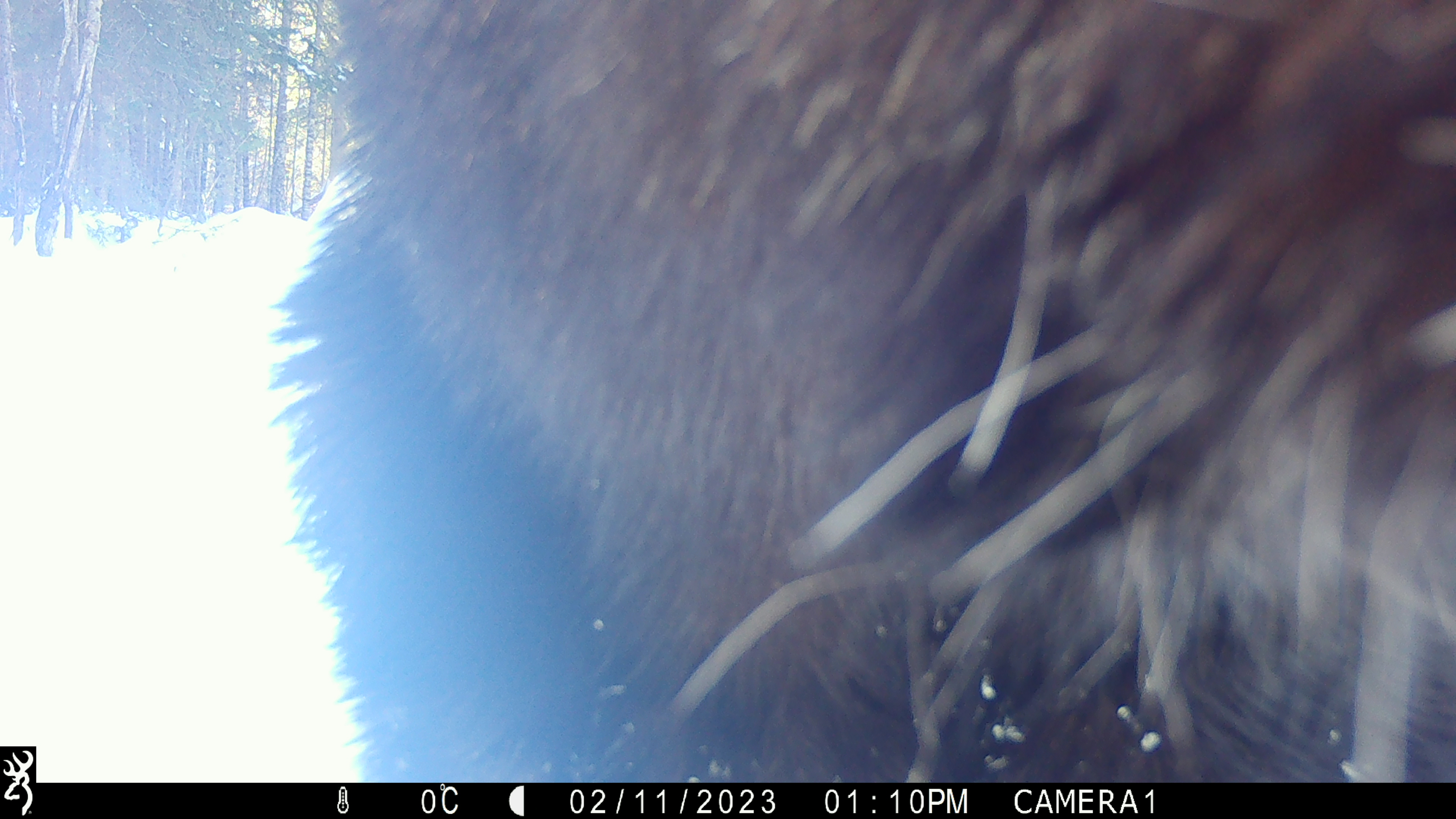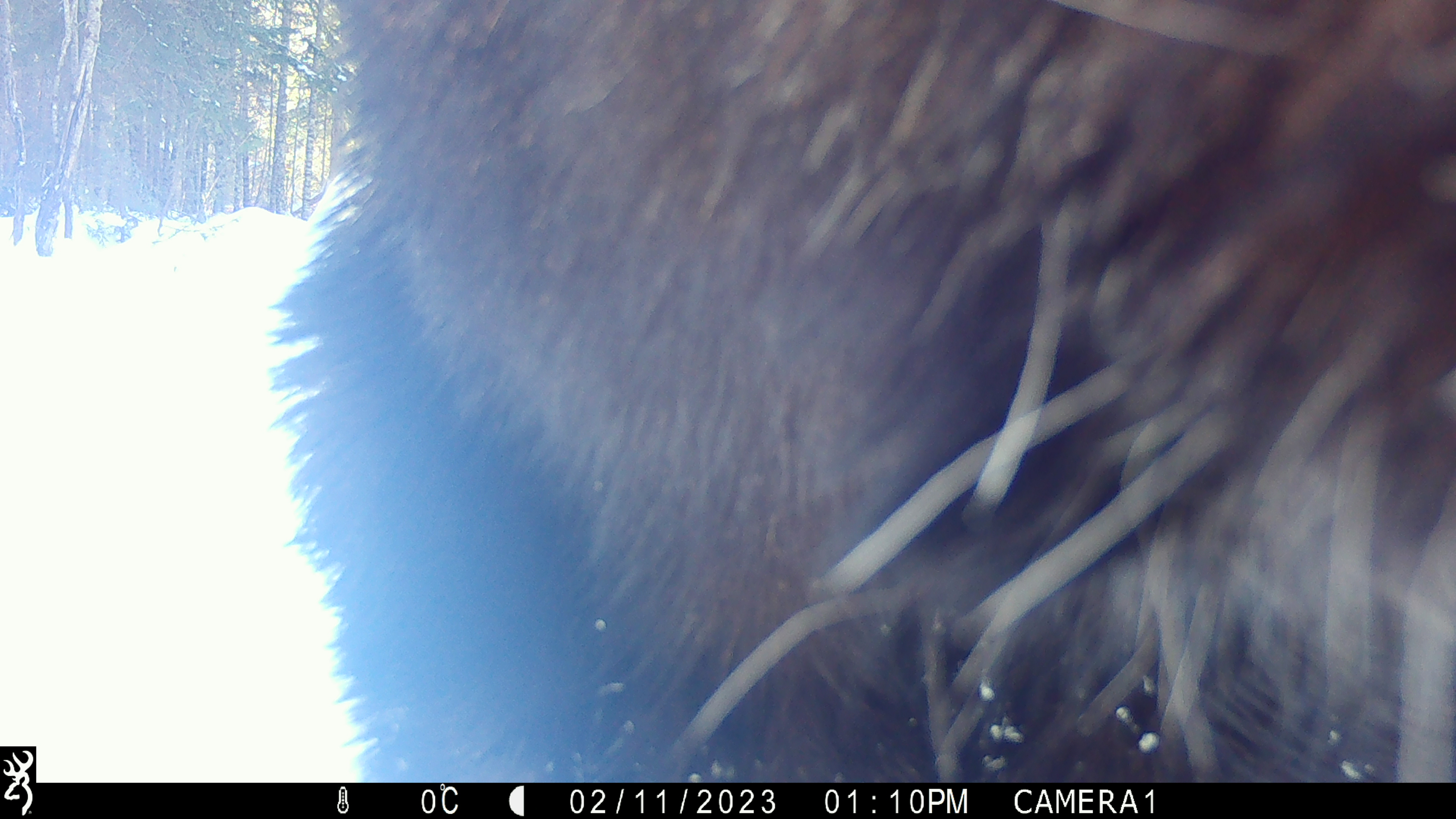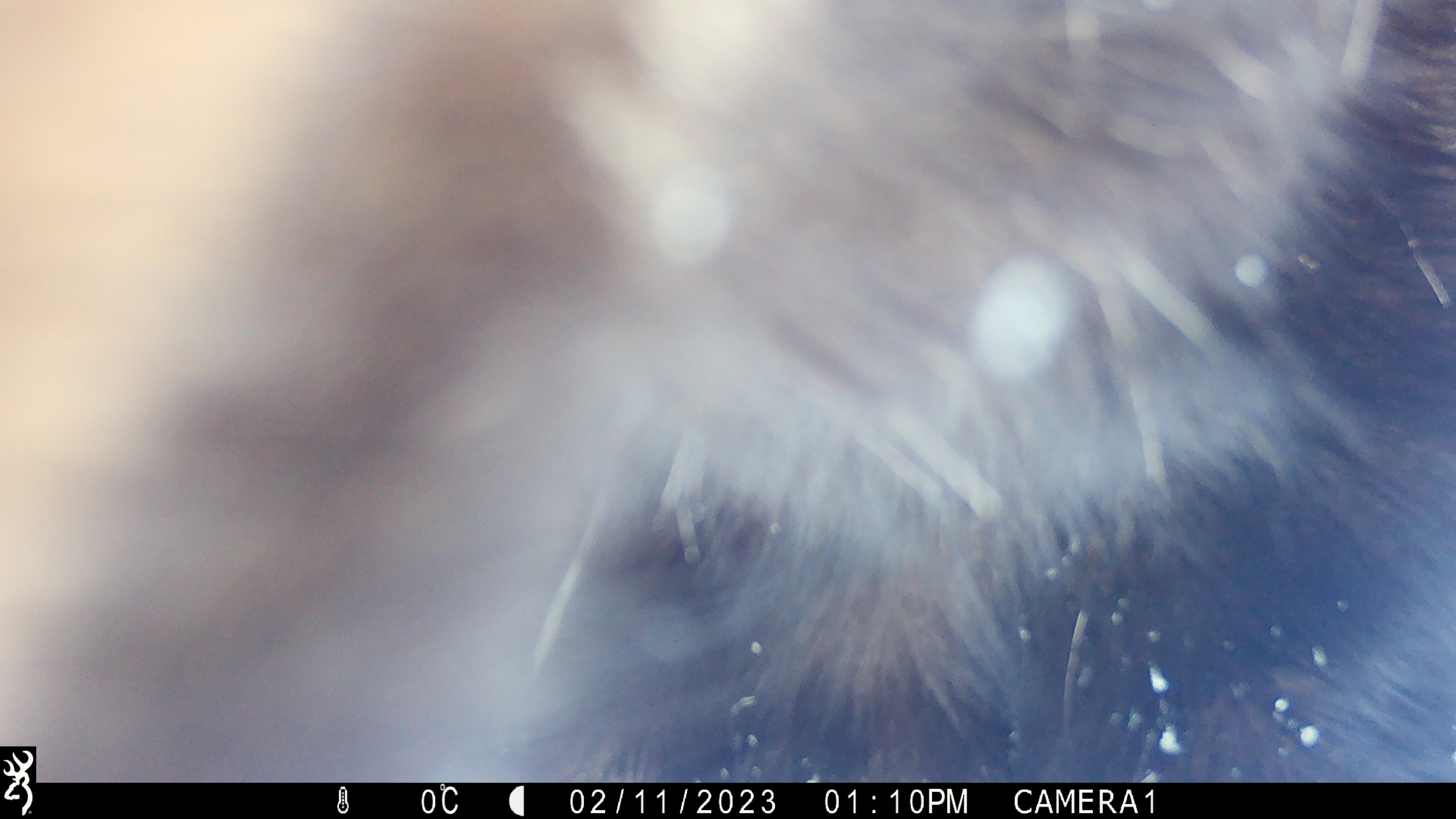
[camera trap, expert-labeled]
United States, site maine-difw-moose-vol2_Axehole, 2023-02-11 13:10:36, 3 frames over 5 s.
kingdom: Animalia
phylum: Chordata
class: Mammalia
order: Artiodactyla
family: Cervidae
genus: Alces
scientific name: Alces alces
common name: moose